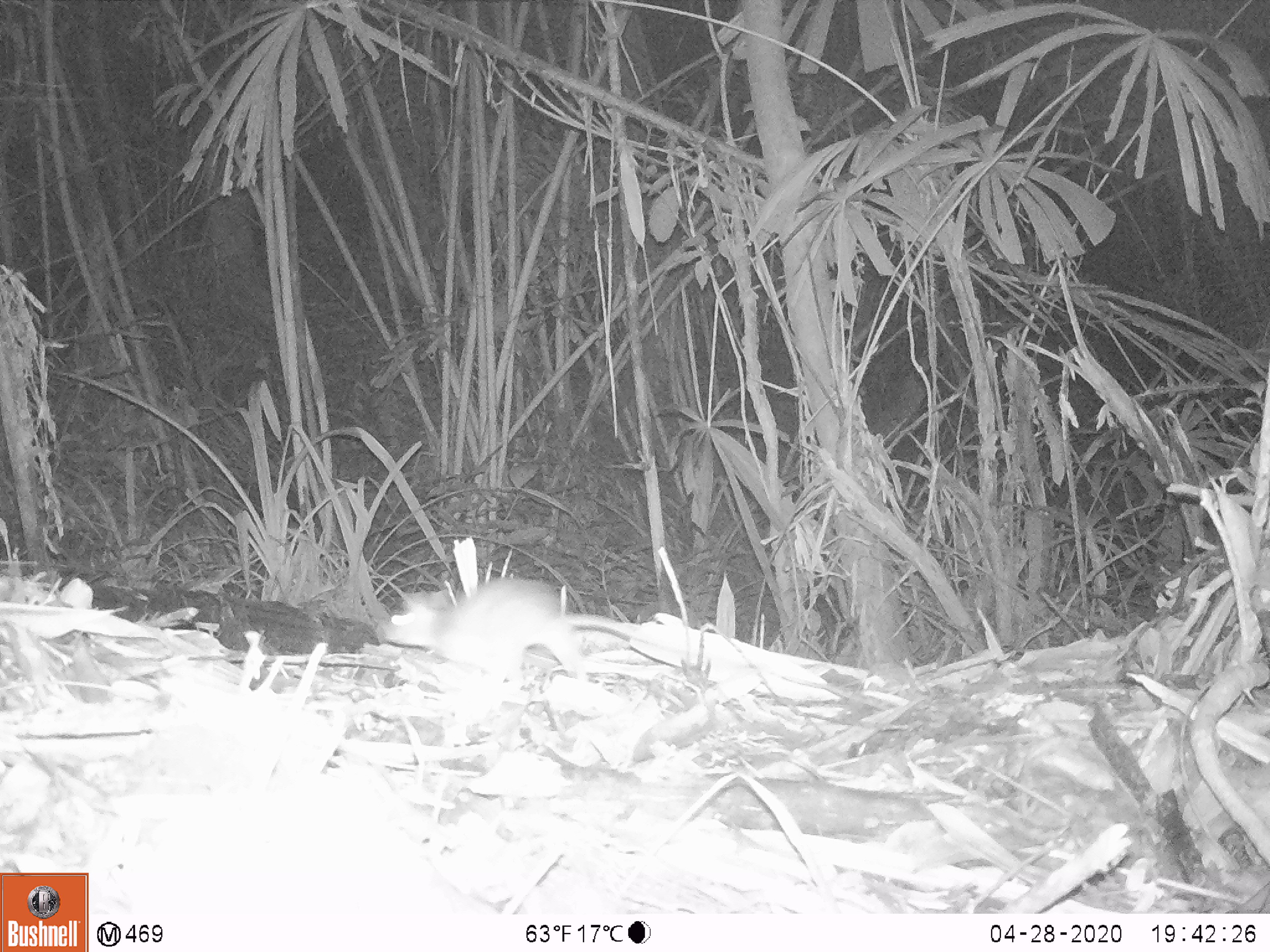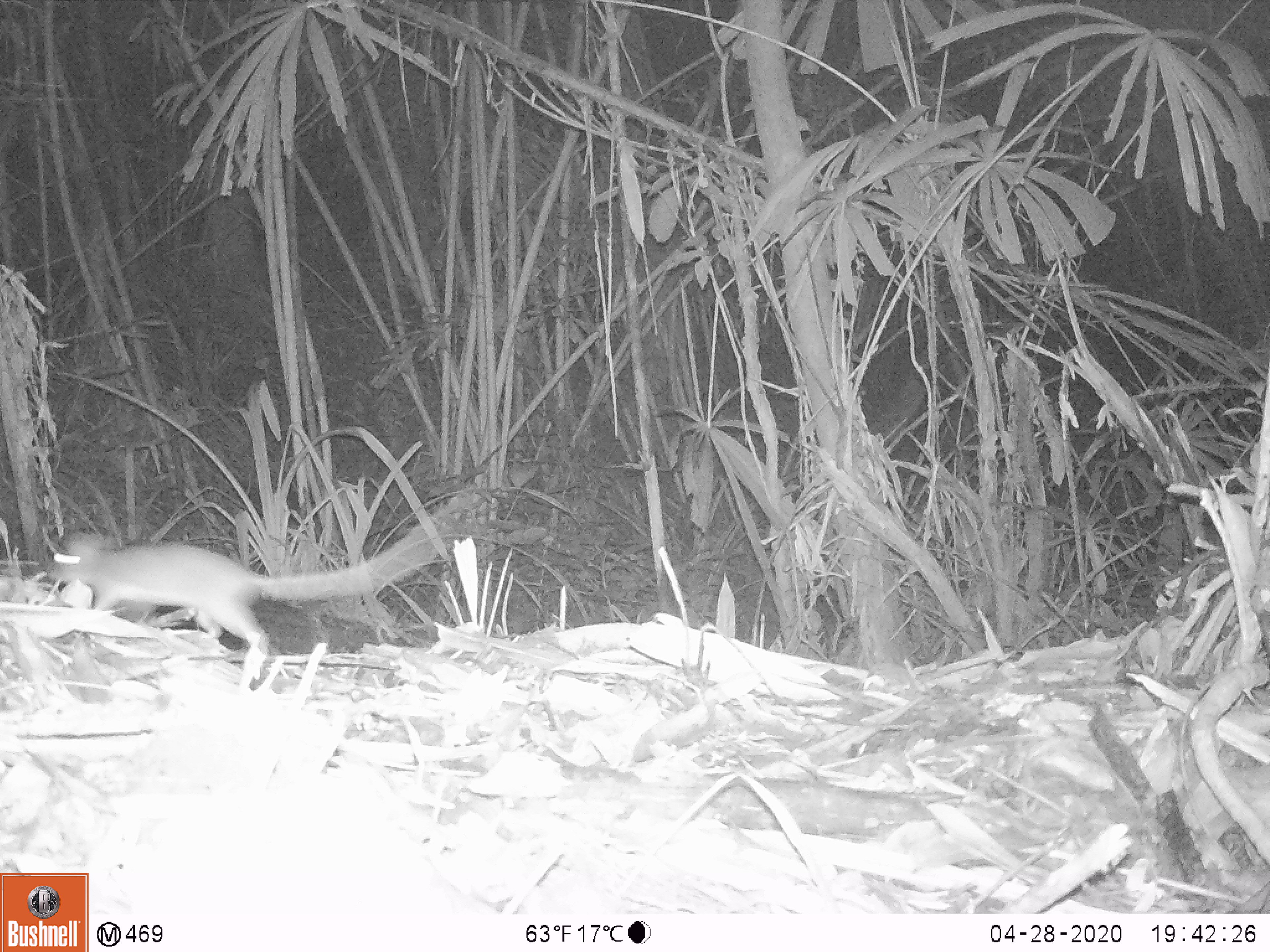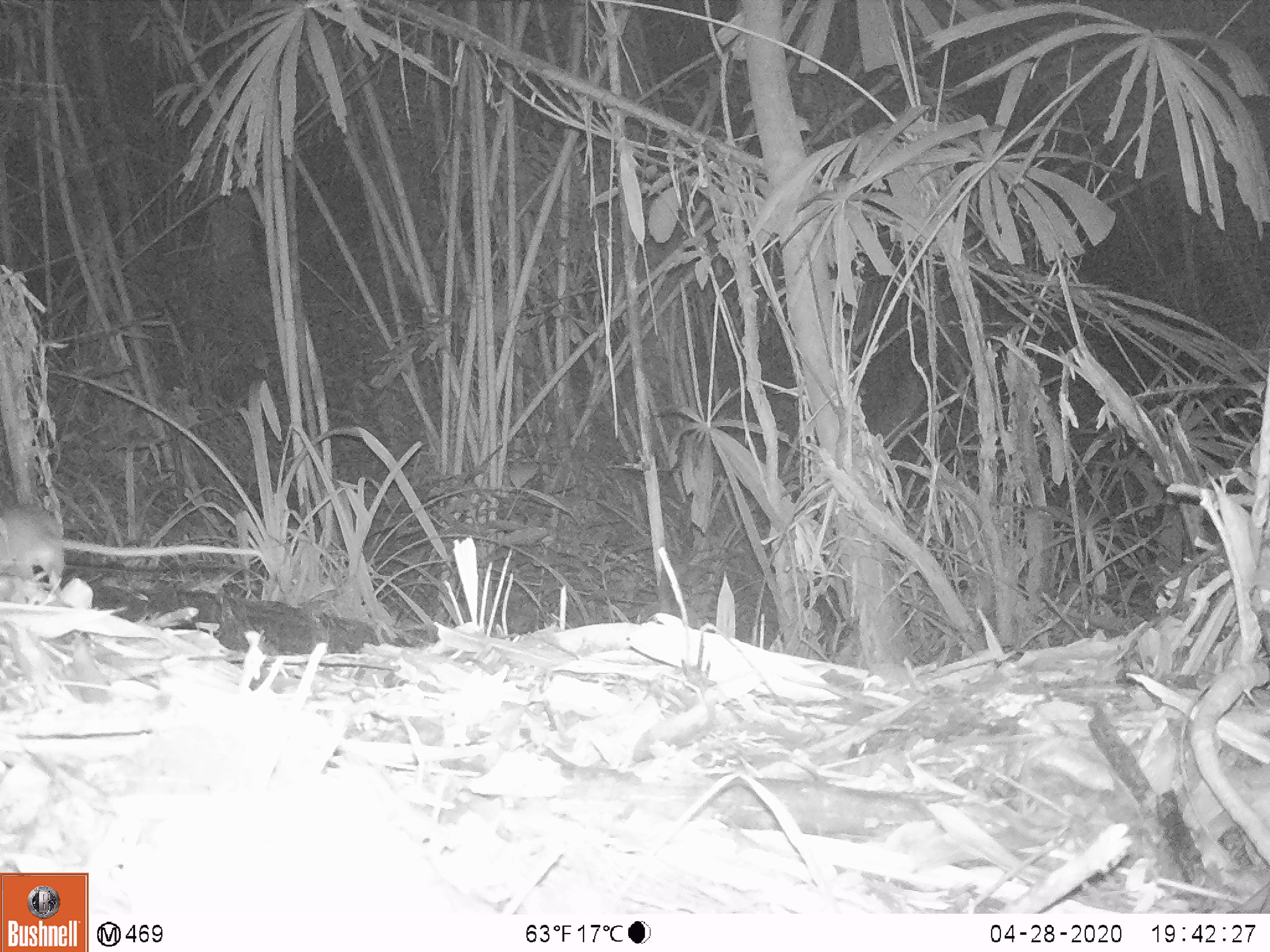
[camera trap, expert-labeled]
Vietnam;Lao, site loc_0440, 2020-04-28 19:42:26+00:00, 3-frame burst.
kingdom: Animalia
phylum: Chordata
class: Mammalia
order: Rodentia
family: Muridae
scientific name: Muridae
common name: old-world mice and rats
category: unidentified murid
Unidentified murid (old-world mice and rats) (Muridae). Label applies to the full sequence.